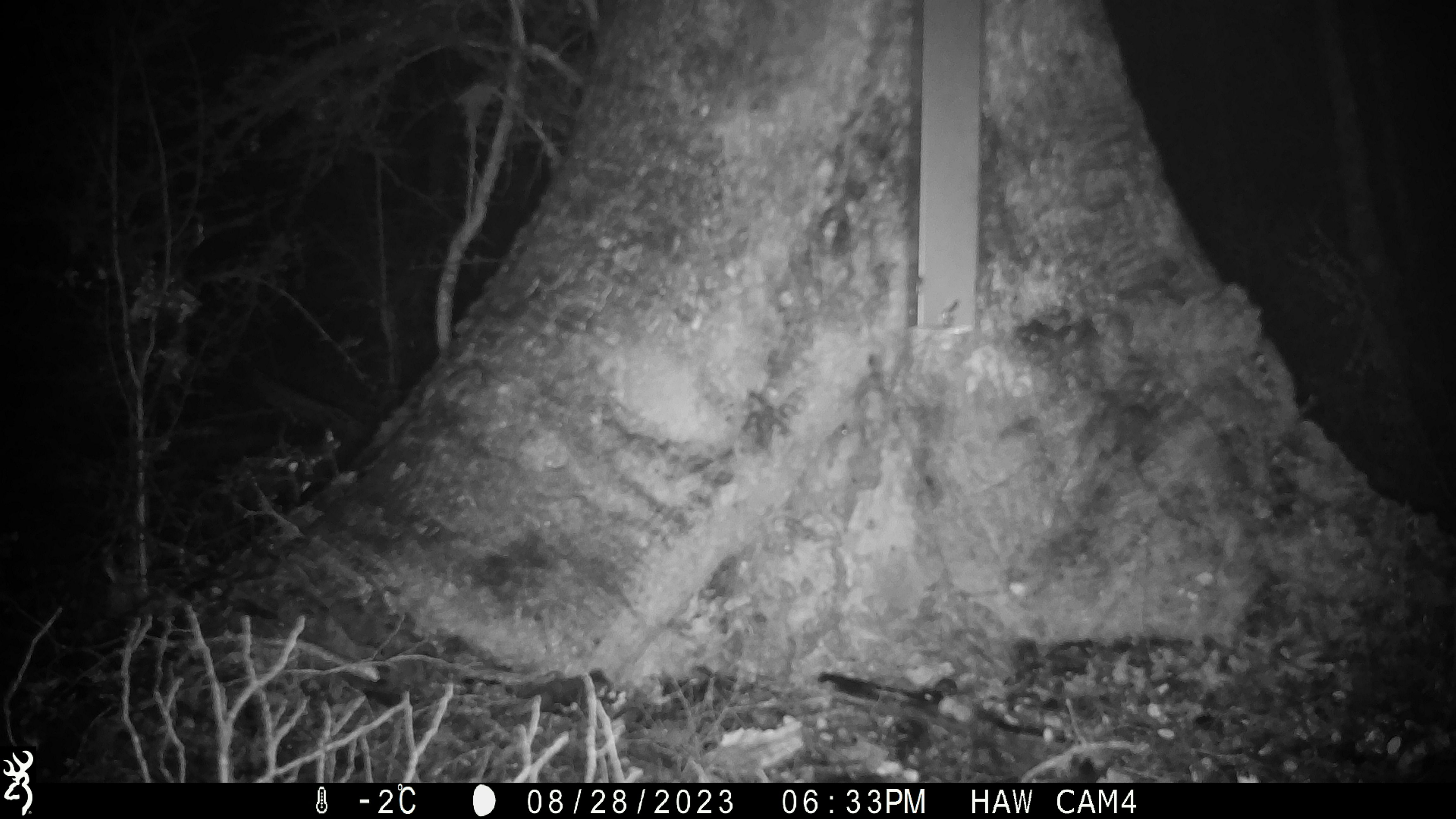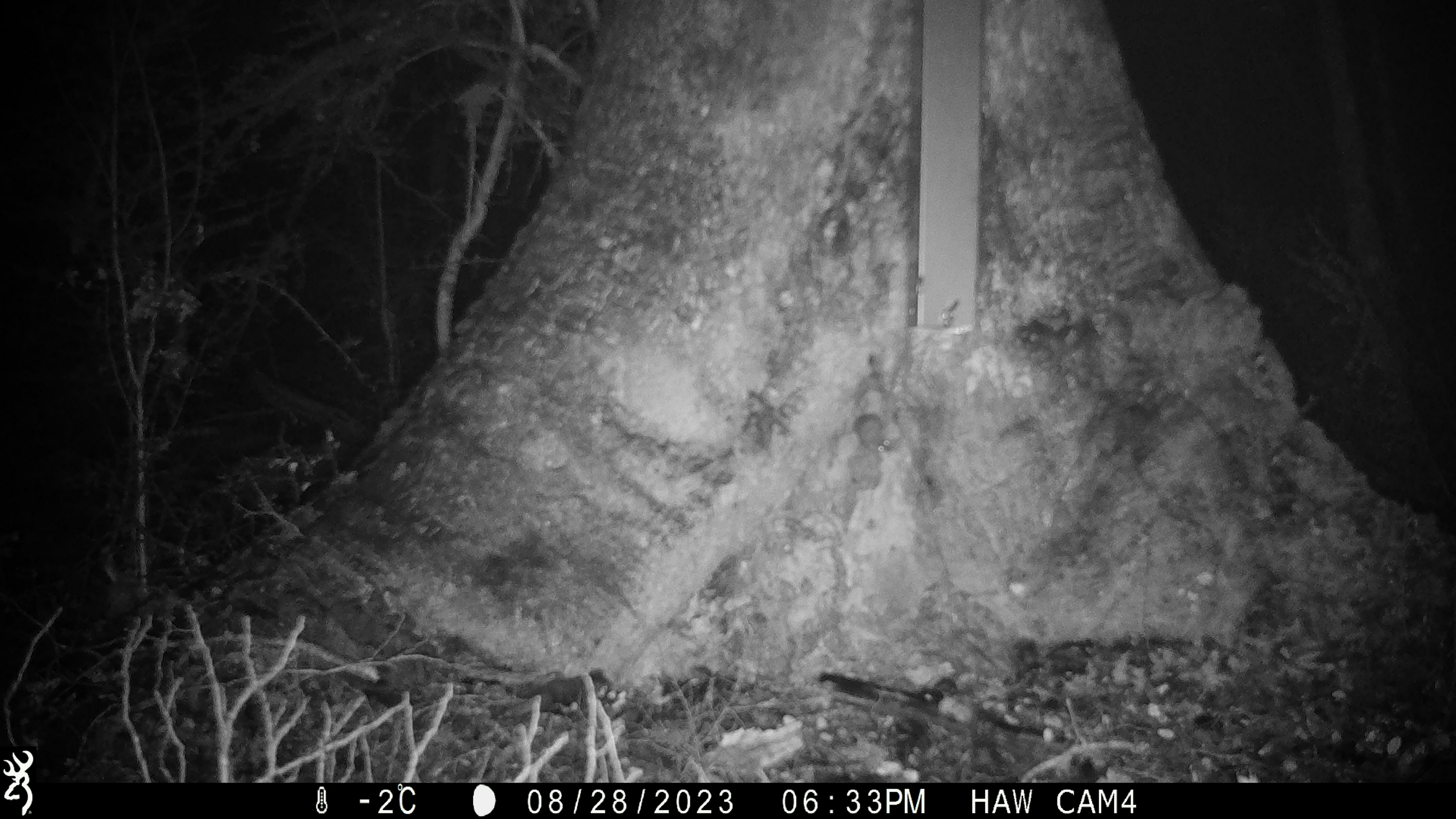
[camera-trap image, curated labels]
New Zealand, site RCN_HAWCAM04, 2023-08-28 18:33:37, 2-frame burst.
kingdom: Animalia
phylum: Chordata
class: Mammalia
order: Rodentia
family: Muridae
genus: Mus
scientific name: Mus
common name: mouse